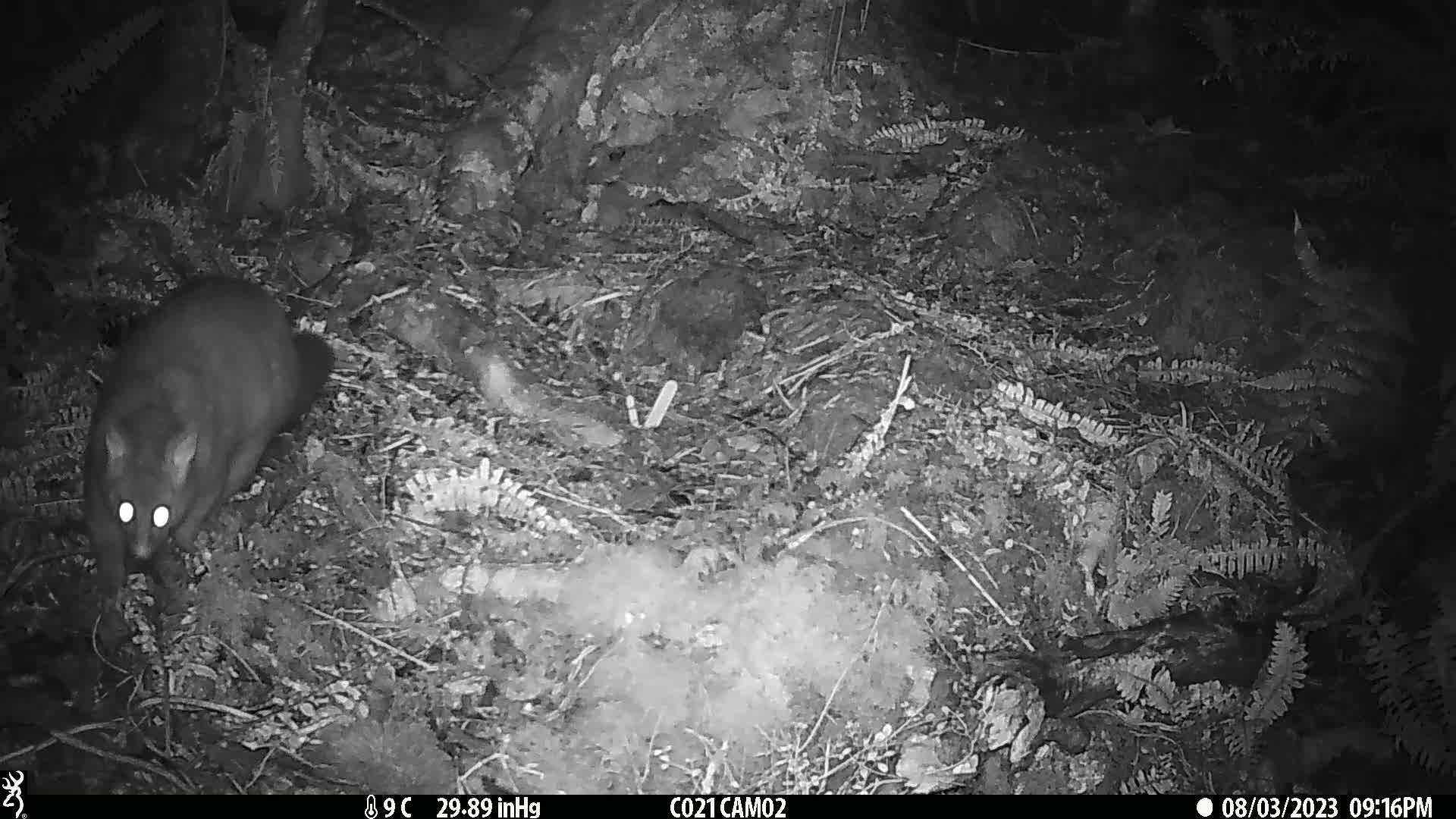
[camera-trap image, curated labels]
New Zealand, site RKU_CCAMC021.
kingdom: Animalia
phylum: Chordata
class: Mammalia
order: Diprotodontia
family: Phalangeridae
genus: Trichosurus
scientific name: Trichosurus vulpecula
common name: common brushtail possum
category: possum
Possum (common brushtail possum) (Trichosurus vulpecula).